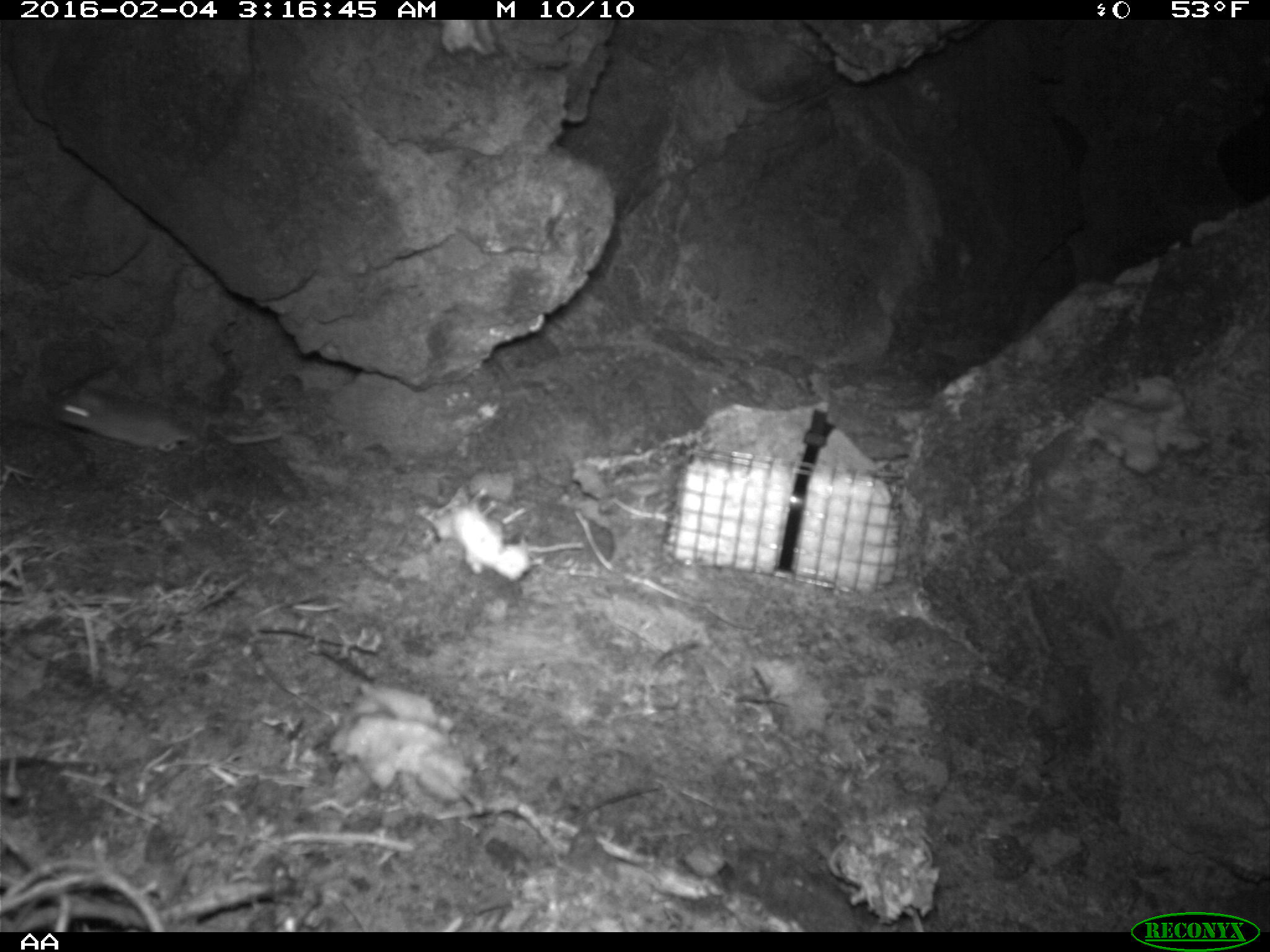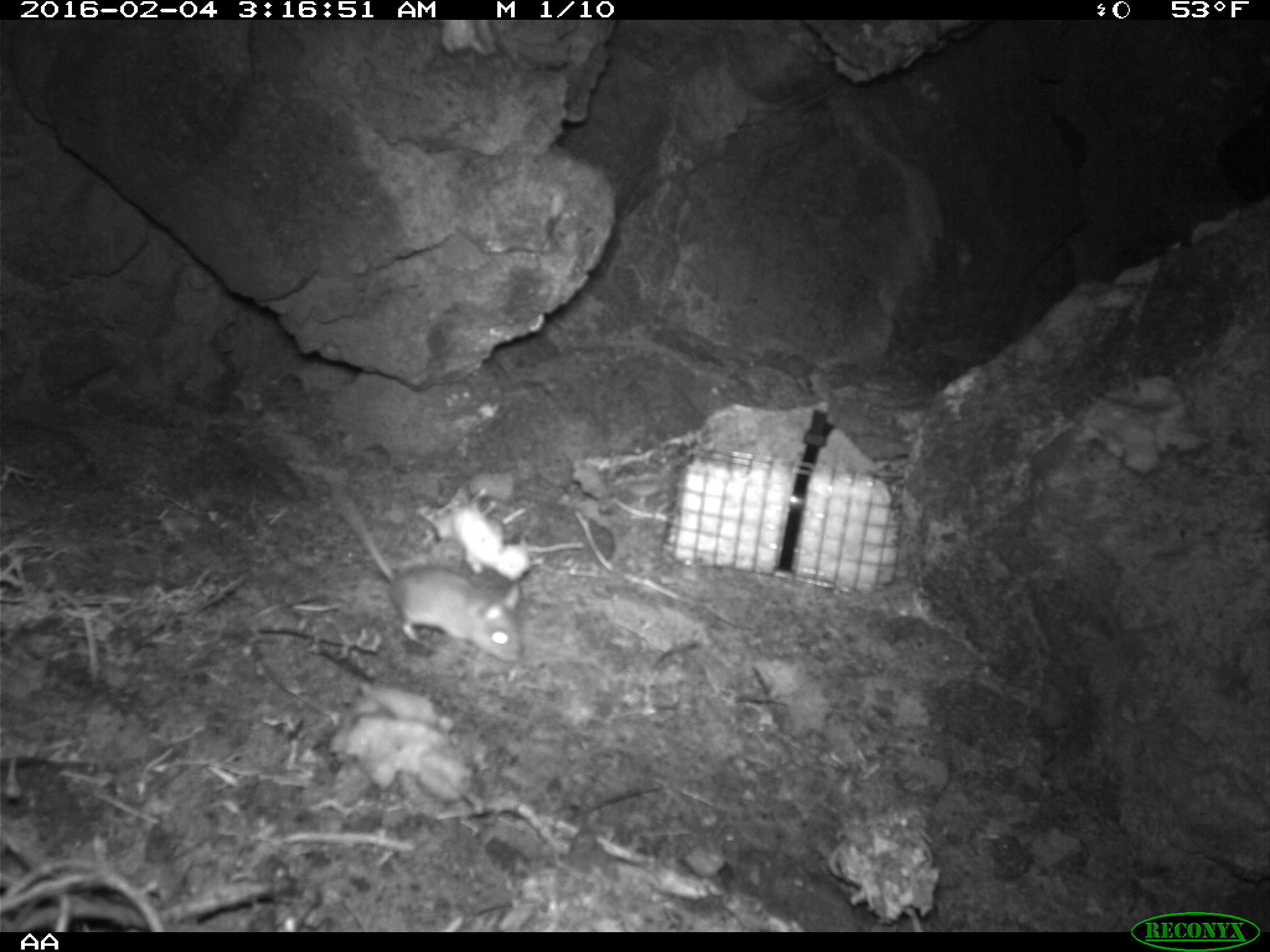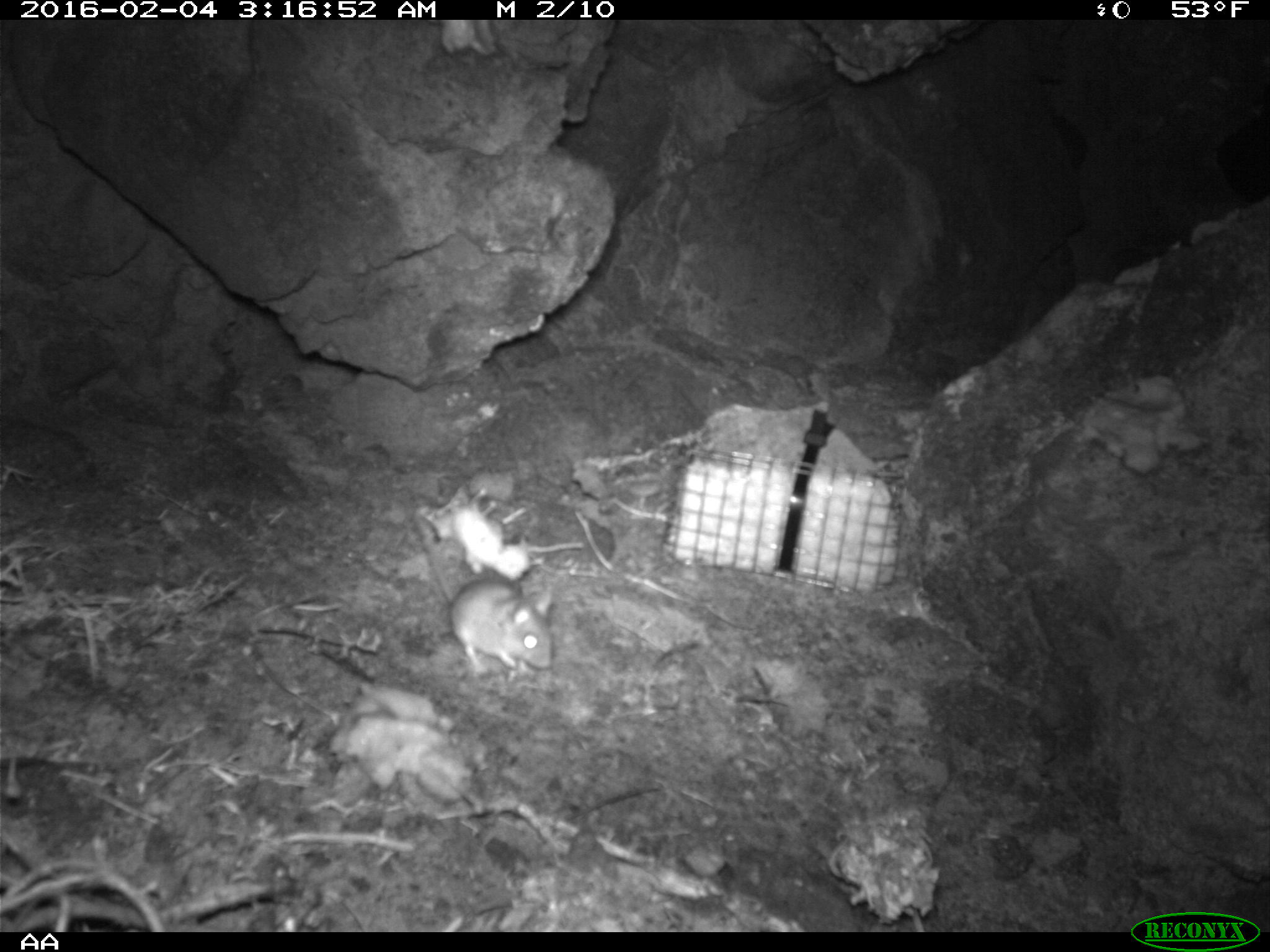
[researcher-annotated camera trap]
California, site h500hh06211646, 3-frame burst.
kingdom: Animalia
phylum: Chordata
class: Mammalia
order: Rodentia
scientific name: Rodentia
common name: rodent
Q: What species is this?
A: Rodent (Rodentia).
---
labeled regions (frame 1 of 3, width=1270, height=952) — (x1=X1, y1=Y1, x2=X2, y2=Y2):
rodent: (x1=51, y1=380, x2=284, y2=451)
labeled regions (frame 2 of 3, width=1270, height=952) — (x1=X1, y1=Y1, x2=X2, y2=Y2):
rodent: (x1=329, y1=480, x2=523, y2=666)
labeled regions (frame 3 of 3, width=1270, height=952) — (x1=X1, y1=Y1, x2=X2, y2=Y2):
rodent: (x1=403, y1=498, x2=553, y2=681)